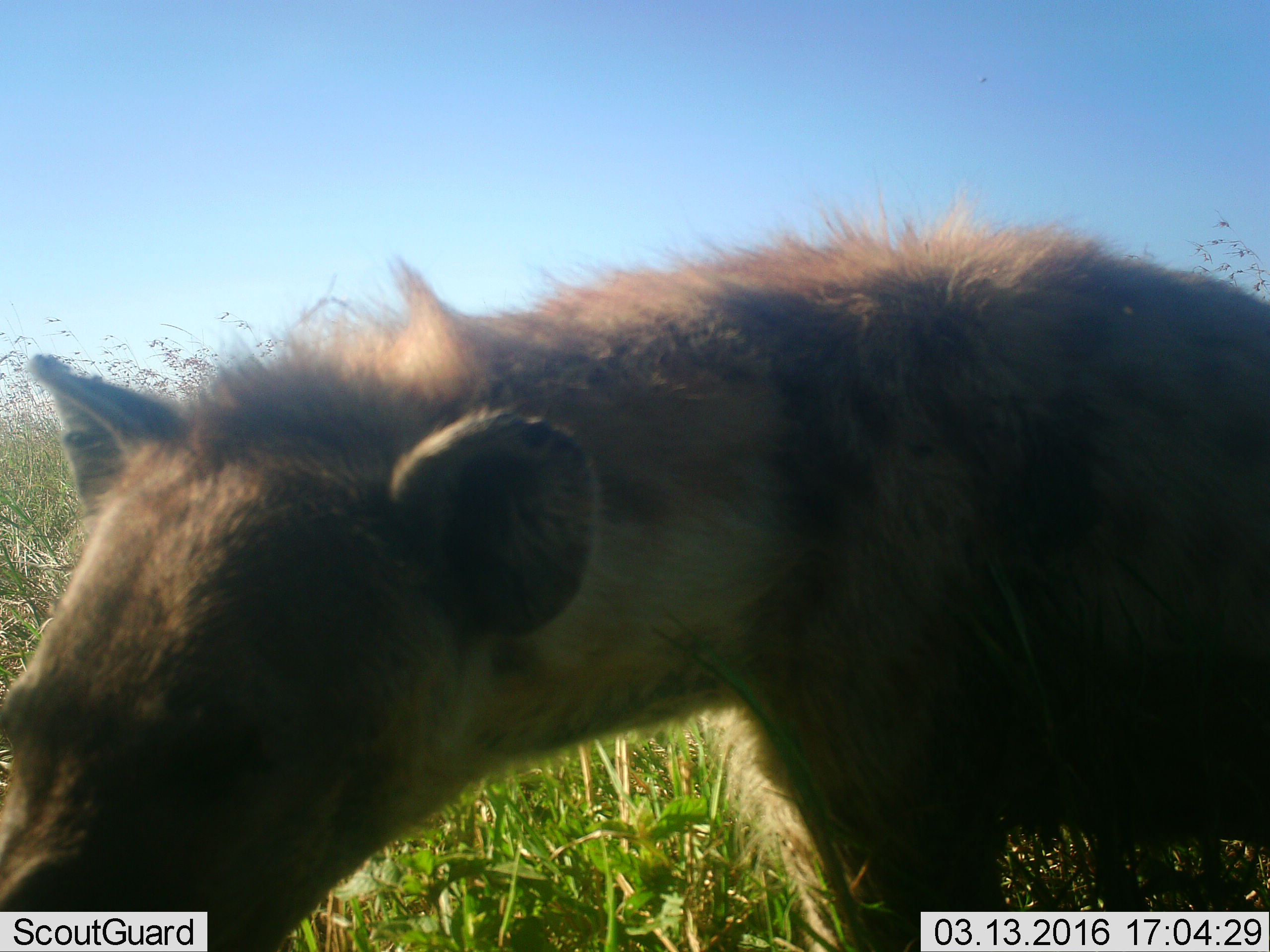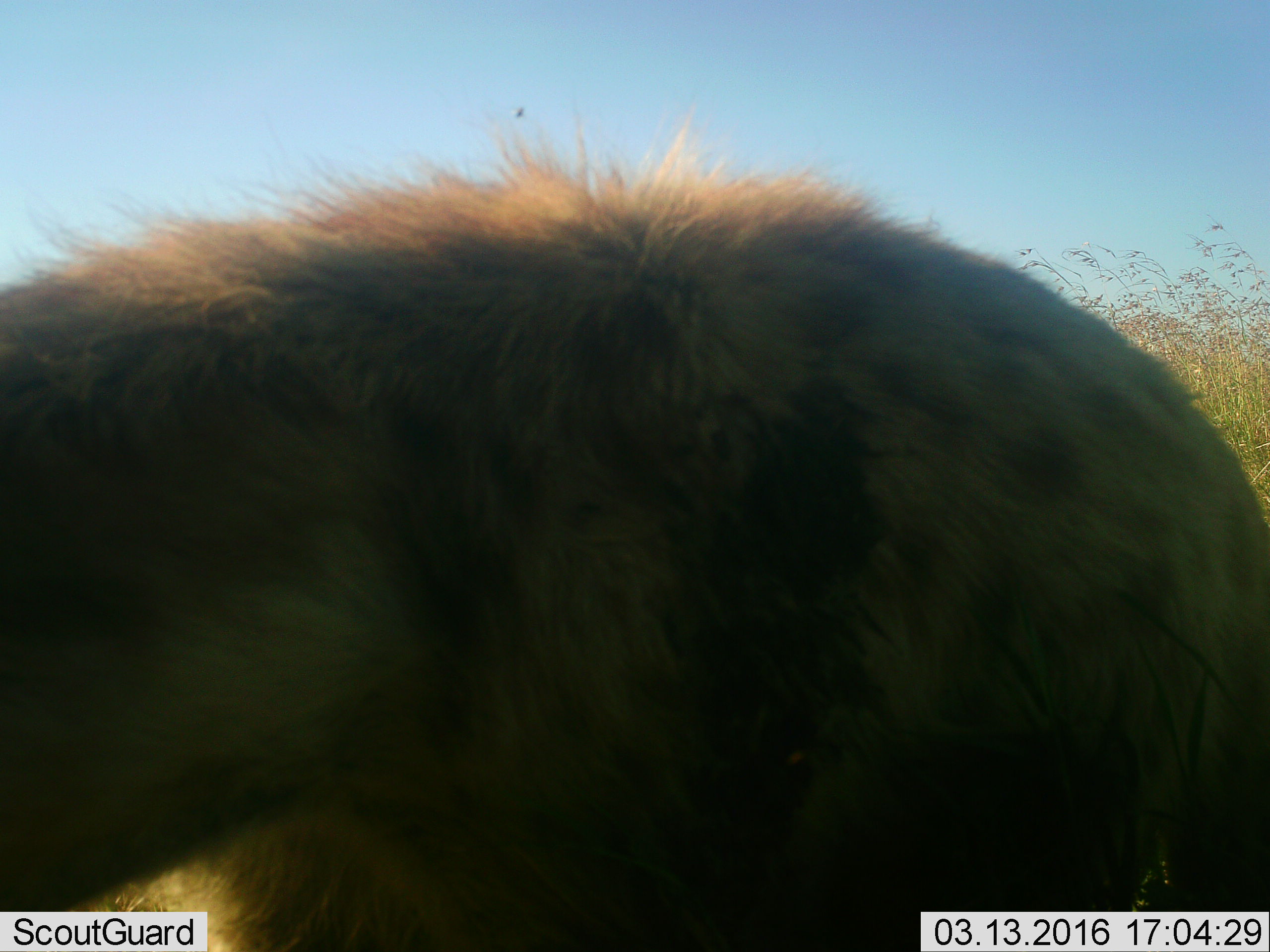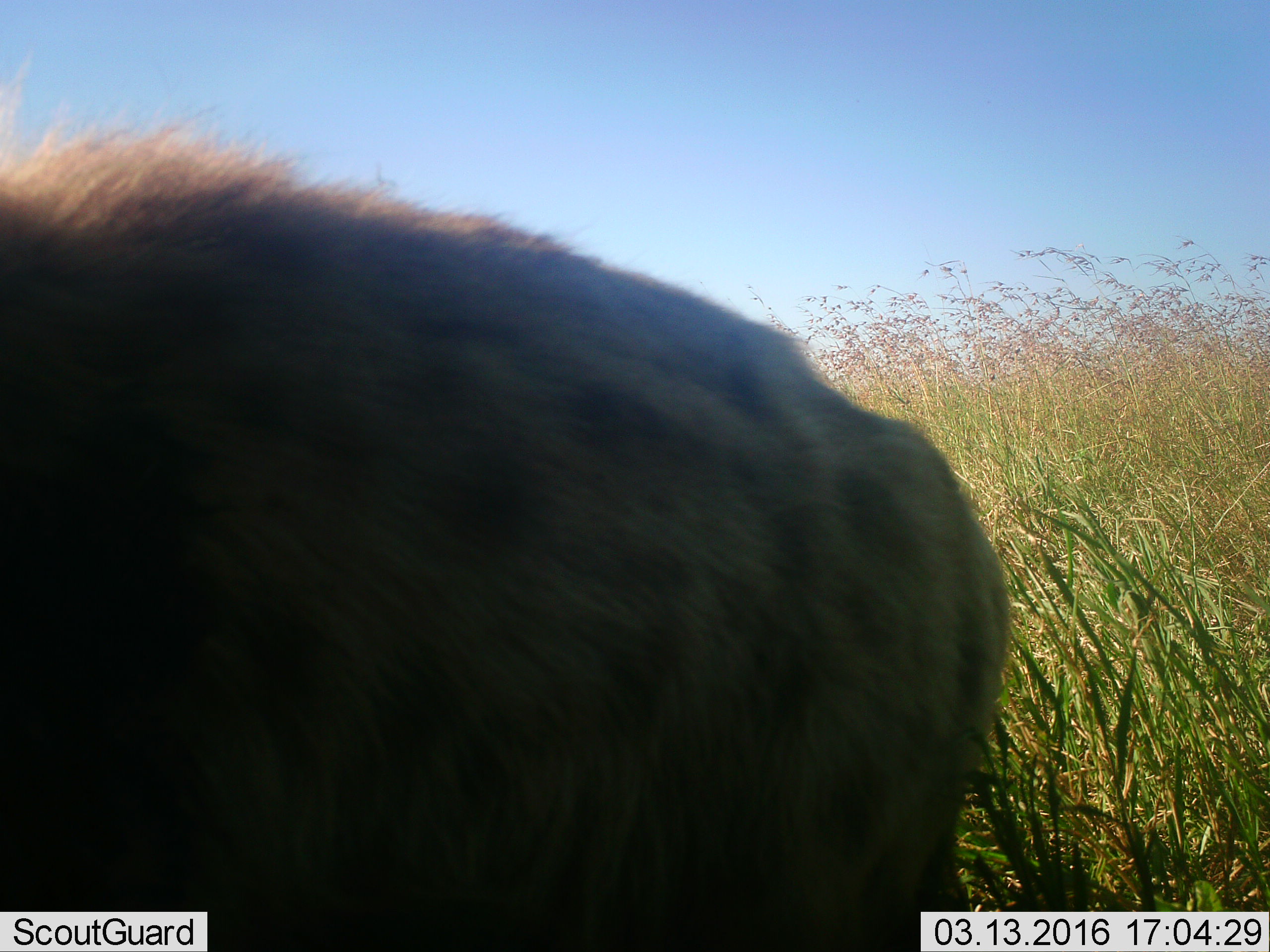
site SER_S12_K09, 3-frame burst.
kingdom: Animalia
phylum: Chordata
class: Mammalia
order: Carnivora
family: Hyaenidae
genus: Crocuta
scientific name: Crocuta crocuta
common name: spotted hyena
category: hyenaspotted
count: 1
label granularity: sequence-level